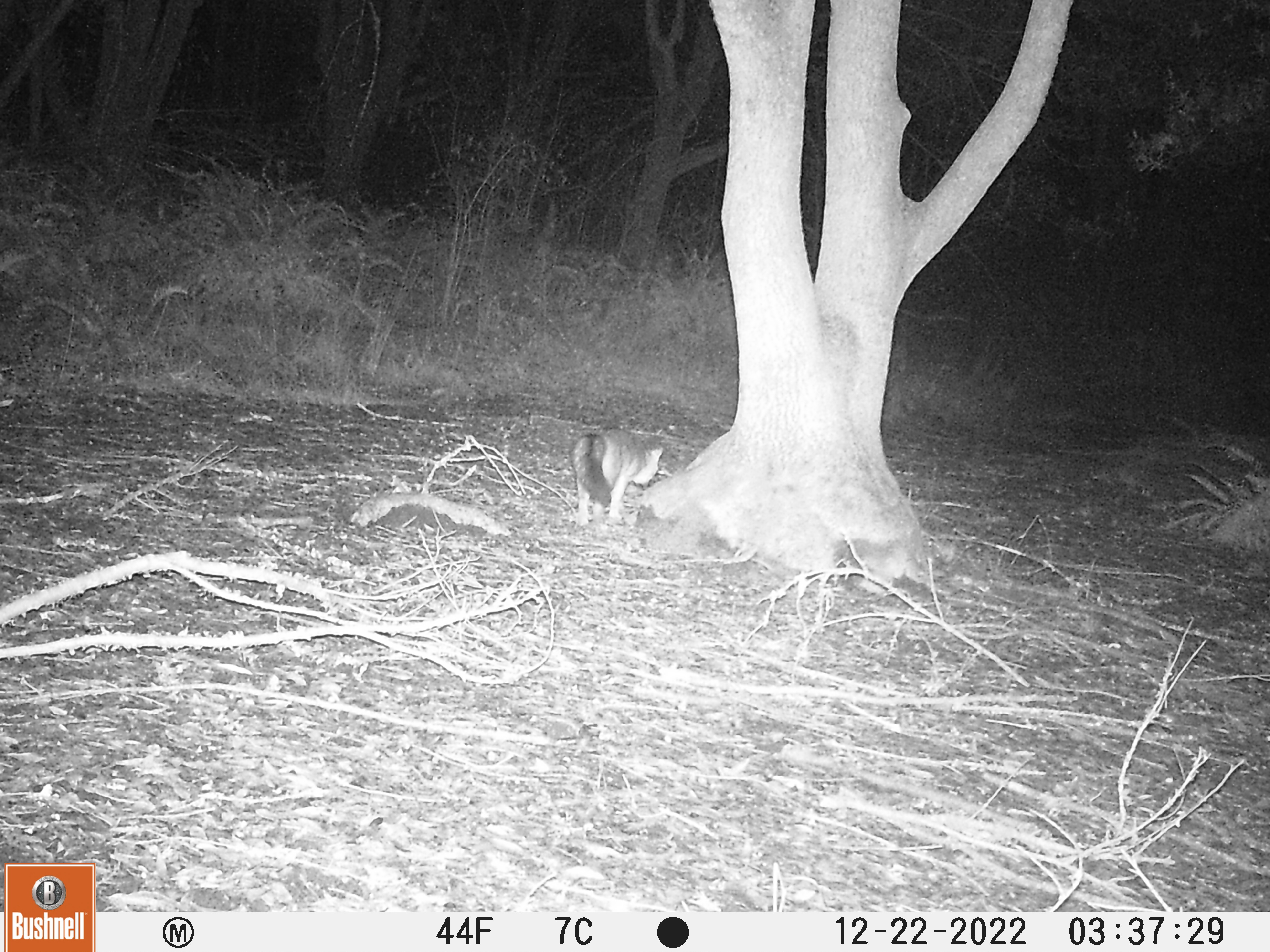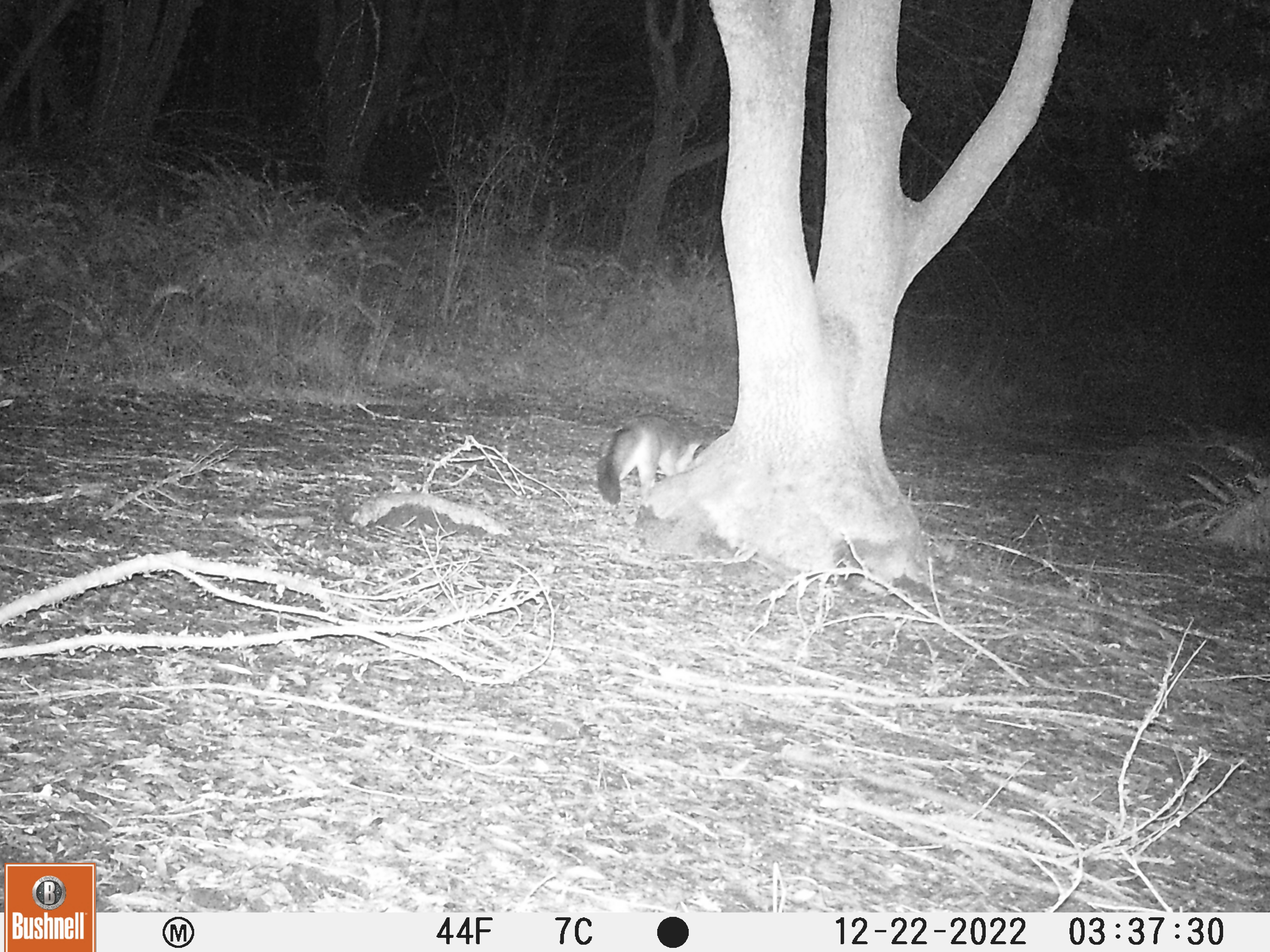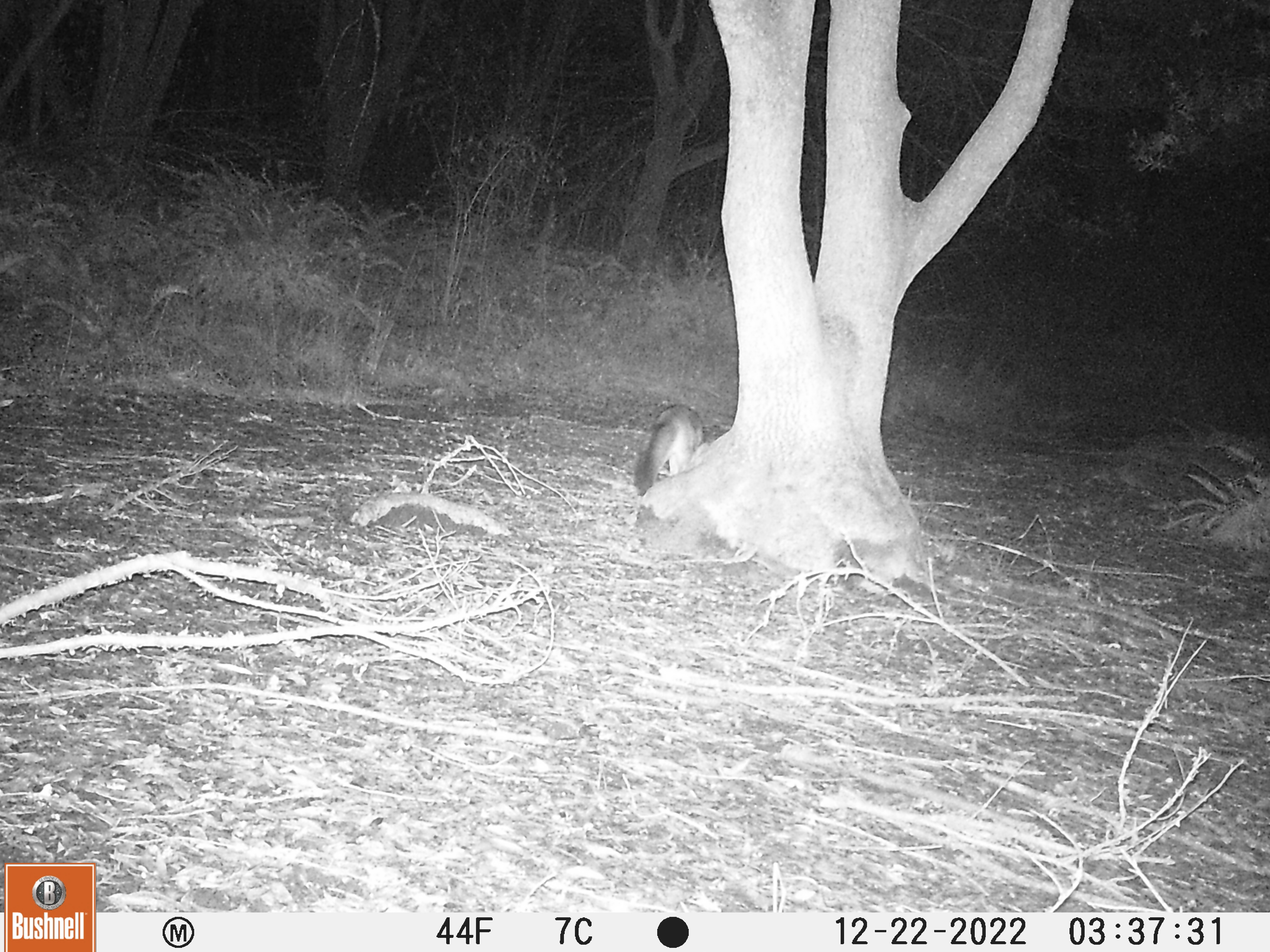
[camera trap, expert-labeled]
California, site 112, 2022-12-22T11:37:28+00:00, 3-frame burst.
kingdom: Animalia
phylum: Chordata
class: Mammalia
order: Carnivora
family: Canidae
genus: Urocyon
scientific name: Urocyon cinereoargenteus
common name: gray fox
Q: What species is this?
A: Gray fox (Urocyon cinereoargenteus).